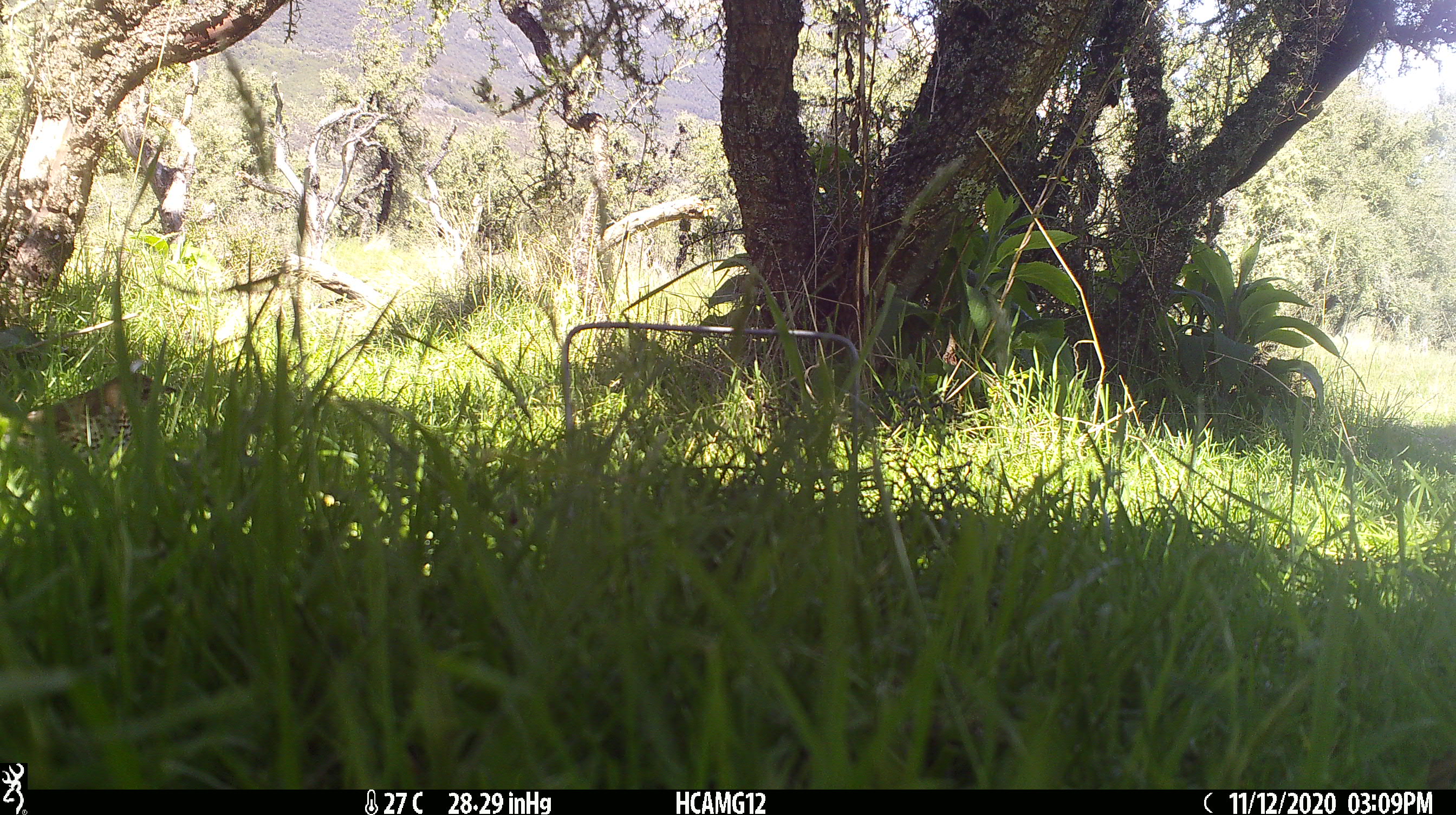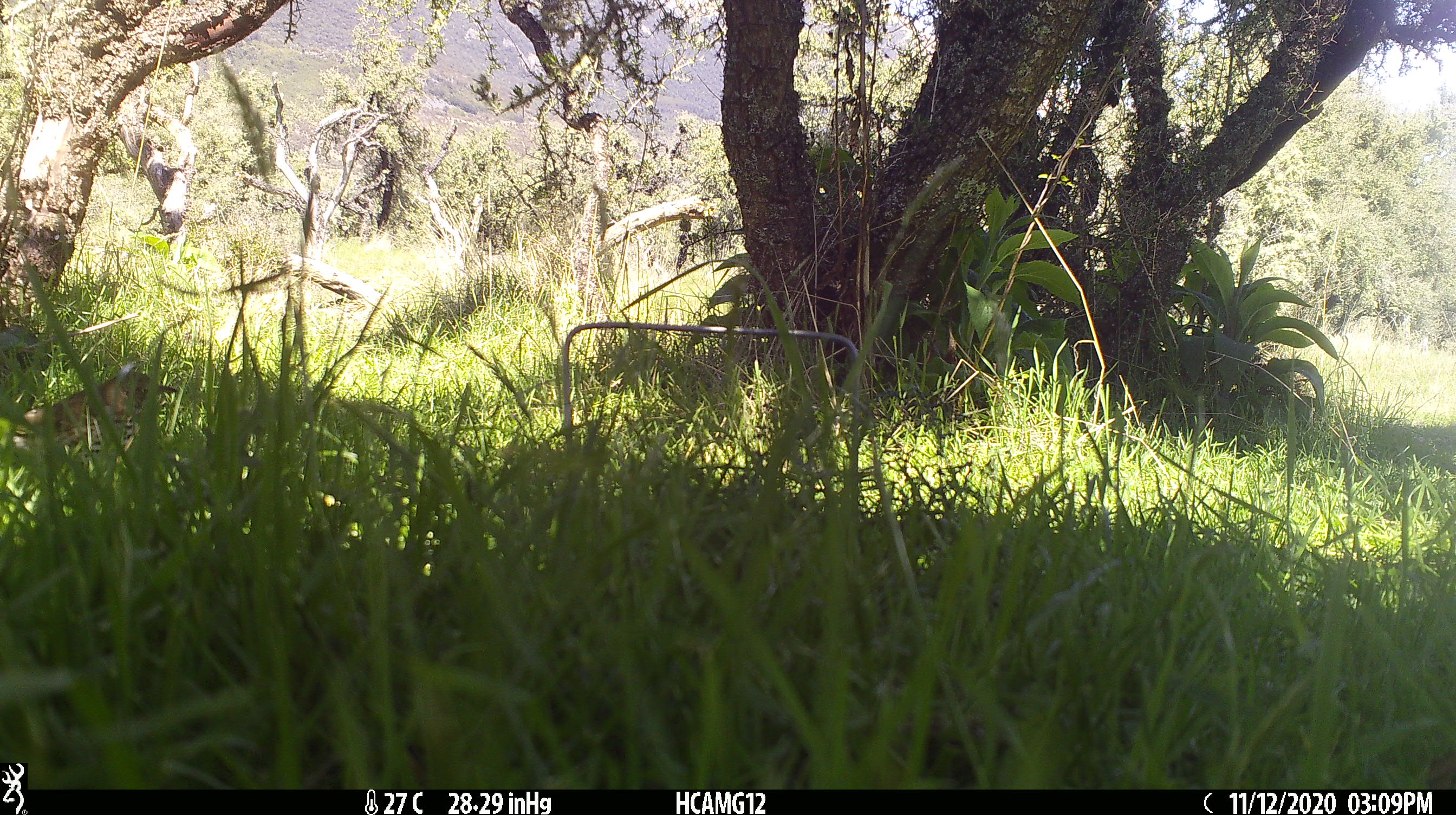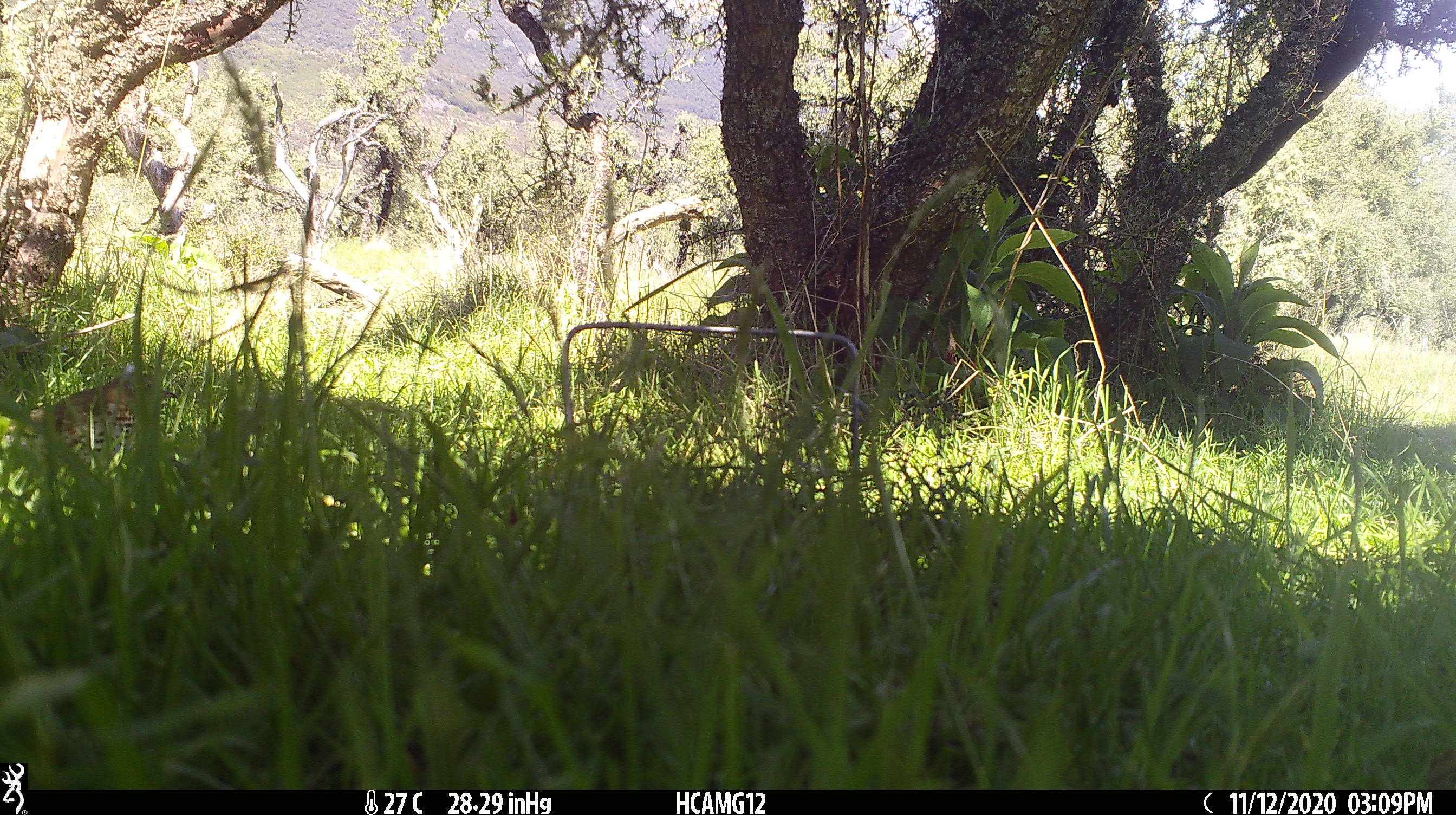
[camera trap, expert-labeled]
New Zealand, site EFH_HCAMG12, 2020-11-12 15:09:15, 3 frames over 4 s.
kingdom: Animalia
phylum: Chordata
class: Aves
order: Passeriformes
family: Turdidae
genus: Turdus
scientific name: Turdus philomelos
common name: song thrush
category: thrush